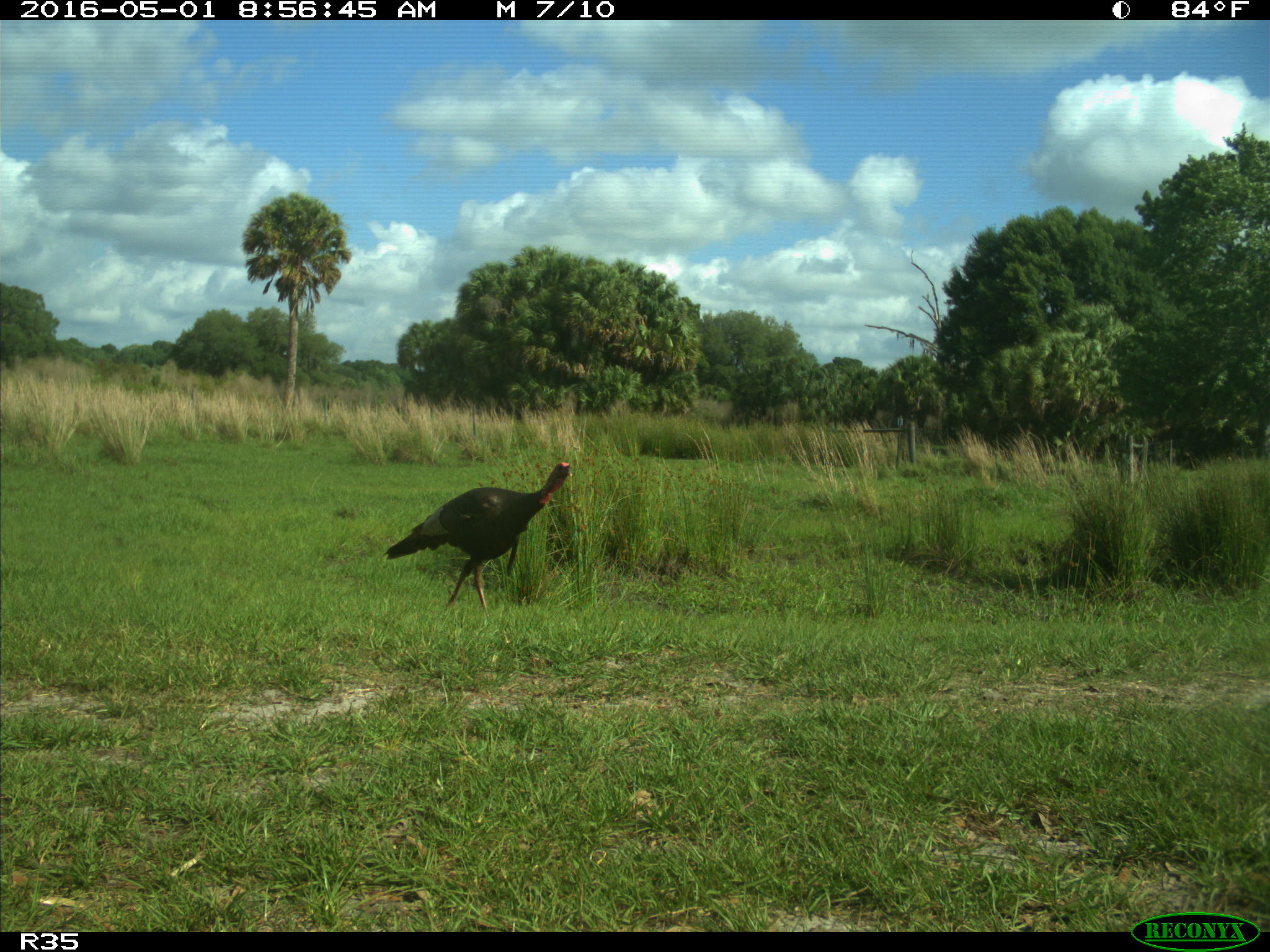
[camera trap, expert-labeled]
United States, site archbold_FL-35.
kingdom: Animalia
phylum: Chordata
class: Aves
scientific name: Aves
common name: birds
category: unidentified bird